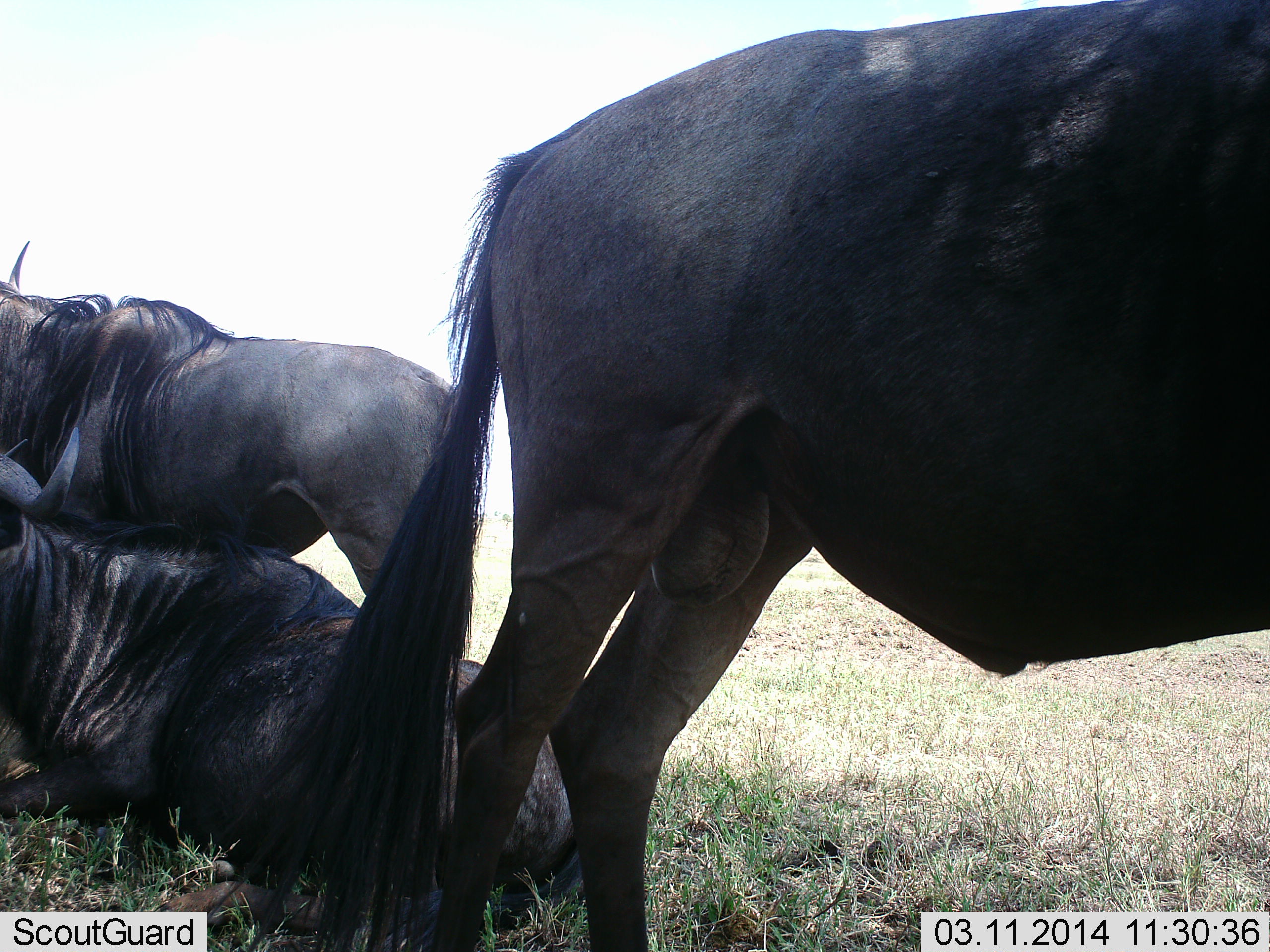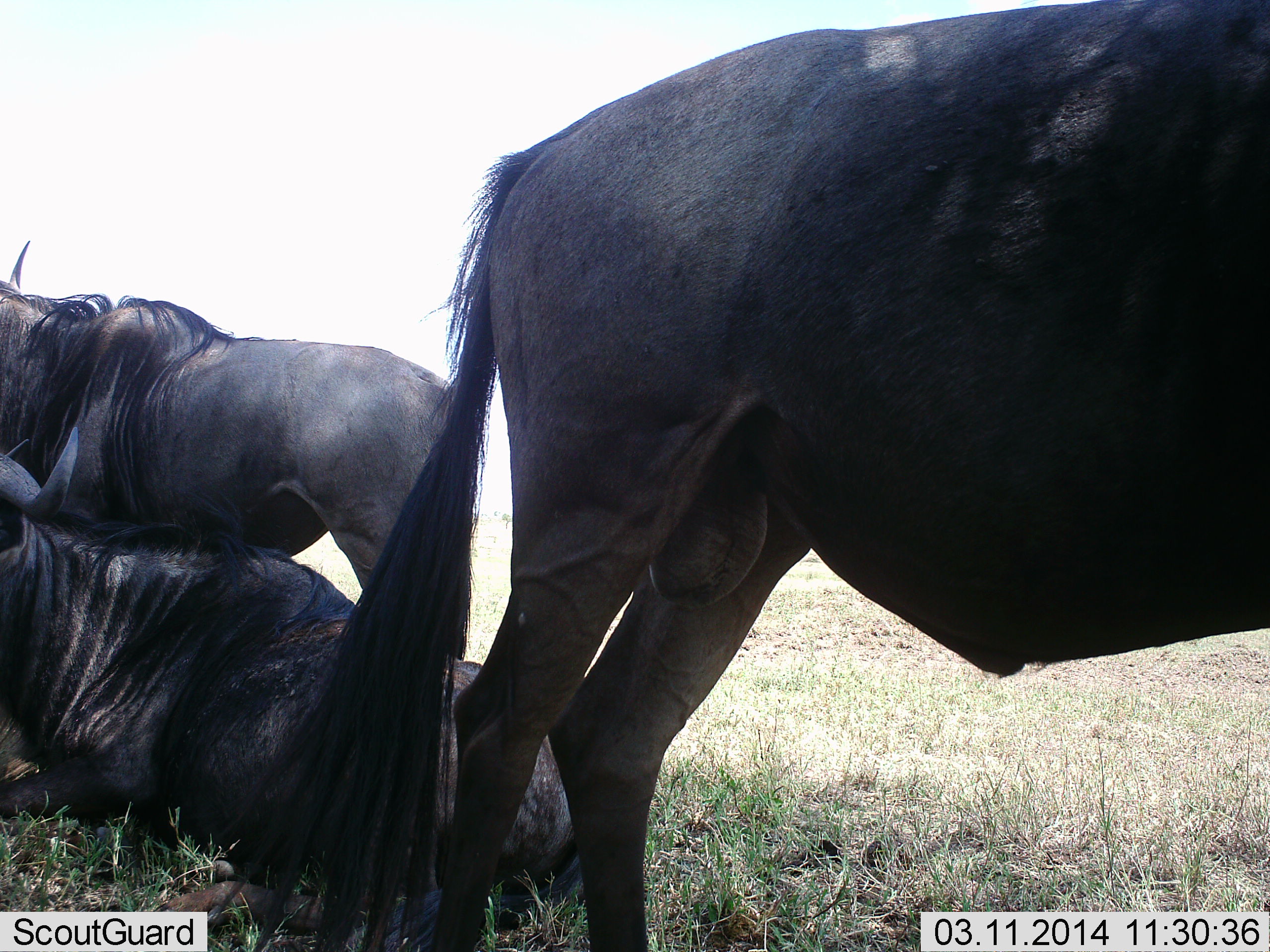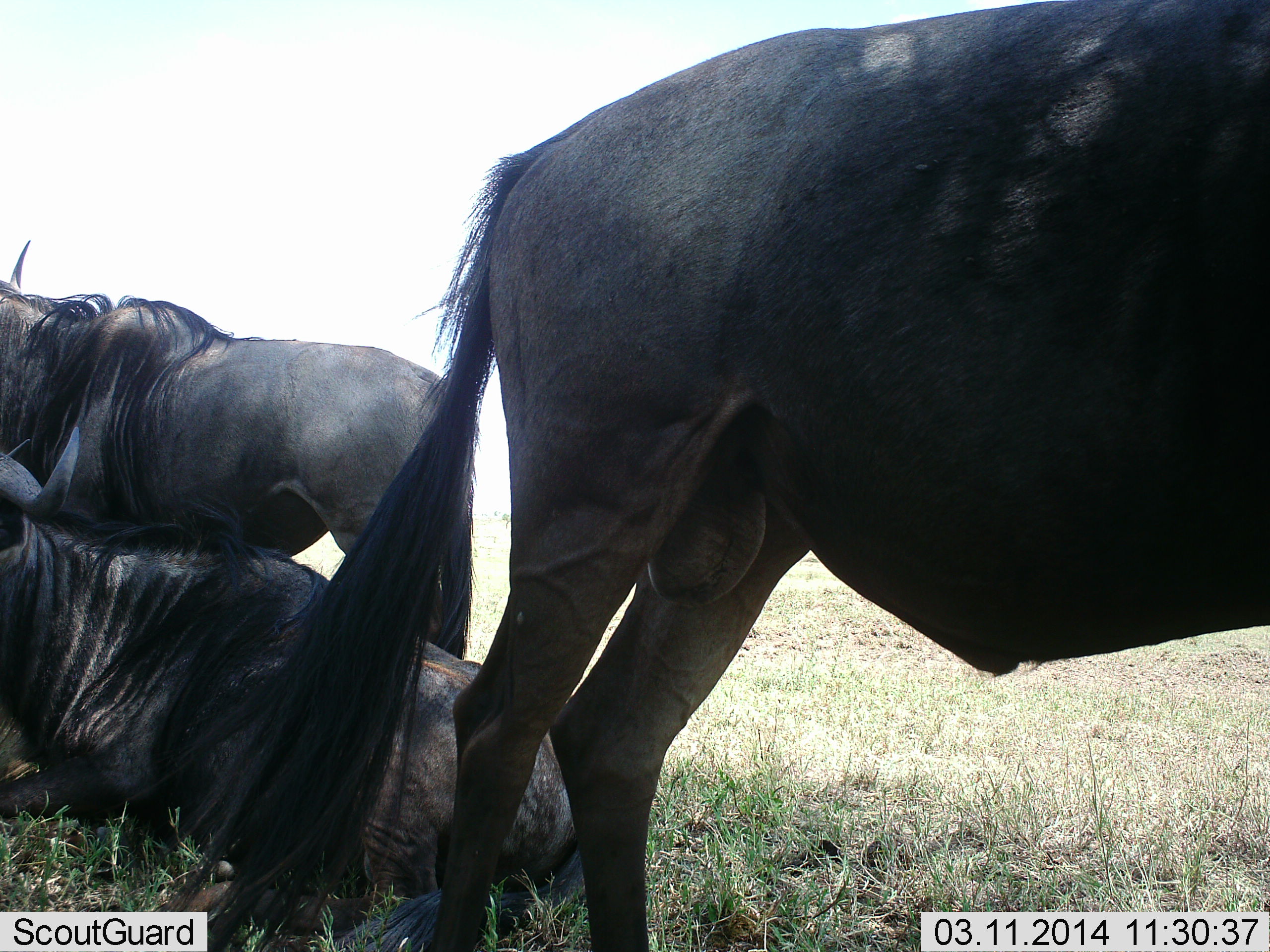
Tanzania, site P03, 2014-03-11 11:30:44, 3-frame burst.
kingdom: Animalia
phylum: Chordata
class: Mammalia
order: Artiodactyla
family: Bovidae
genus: Connochaetes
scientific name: Connochaetes taurinus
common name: blue wildebeest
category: wildebeest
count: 3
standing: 90%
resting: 100%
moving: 0%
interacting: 20%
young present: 0%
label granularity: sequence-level